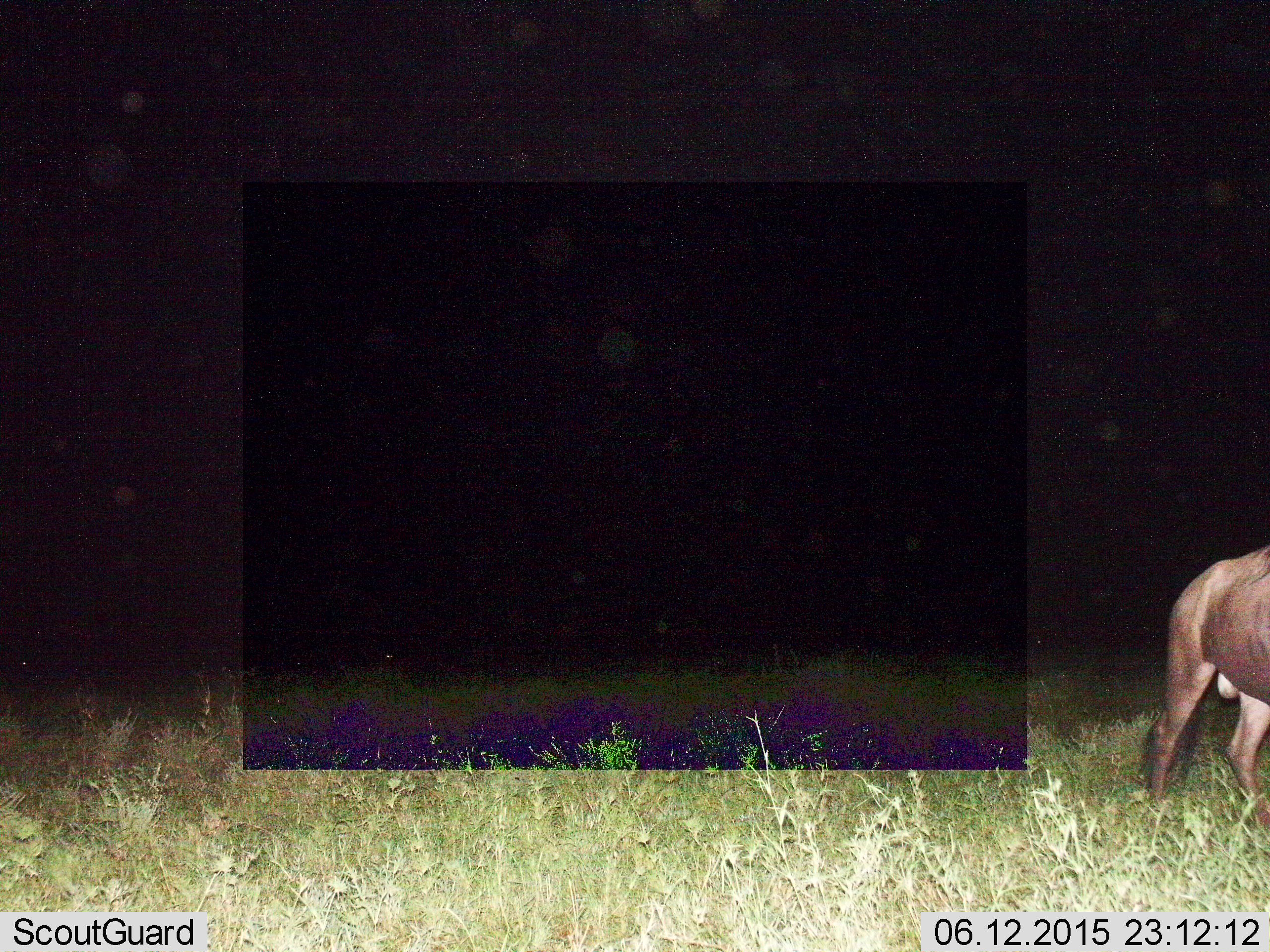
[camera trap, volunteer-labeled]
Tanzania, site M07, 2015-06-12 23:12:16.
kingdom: Animalia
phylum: Chordata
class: Mammalia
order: Artiodactyla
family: Bovidae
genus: Connochaetes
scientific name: Connochaetes taurinus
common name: blue wildebeest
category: wildebeest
Wildebeest (blue wildebeest) (Connochaetes taurinus), count 1. Behavior (volunteer vote fractions): standing 30%, resting 0%, moving 80%, interacting 0%. Young present (vote fraction): 0%. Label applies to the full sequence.